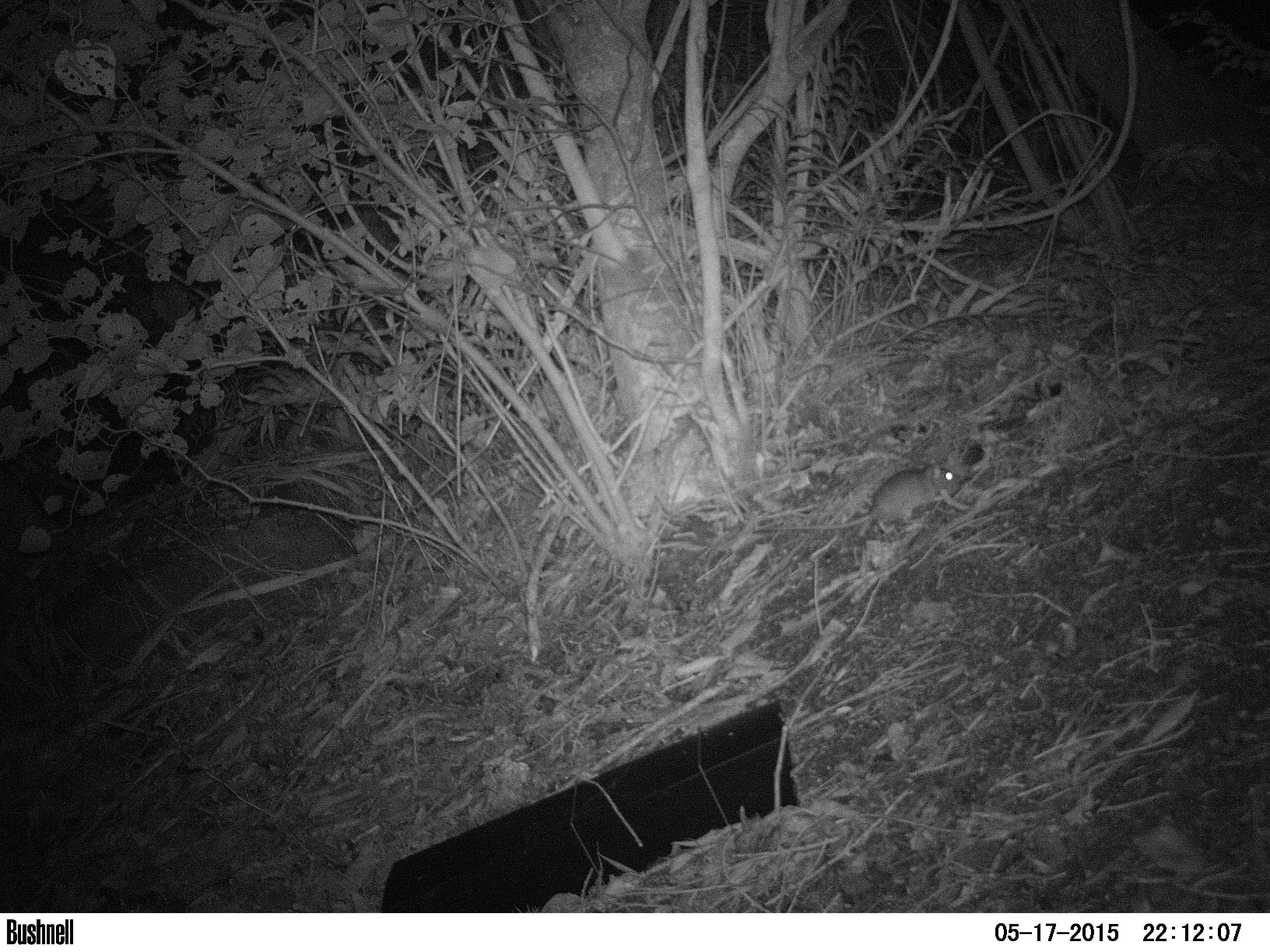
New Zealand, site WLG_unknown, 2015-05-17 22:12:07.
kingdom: Animalia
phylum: Chordata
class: Mammalia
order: Rodentia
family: Muridae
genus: Rattus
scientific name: Rattus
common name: rat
Rat (Rattus).